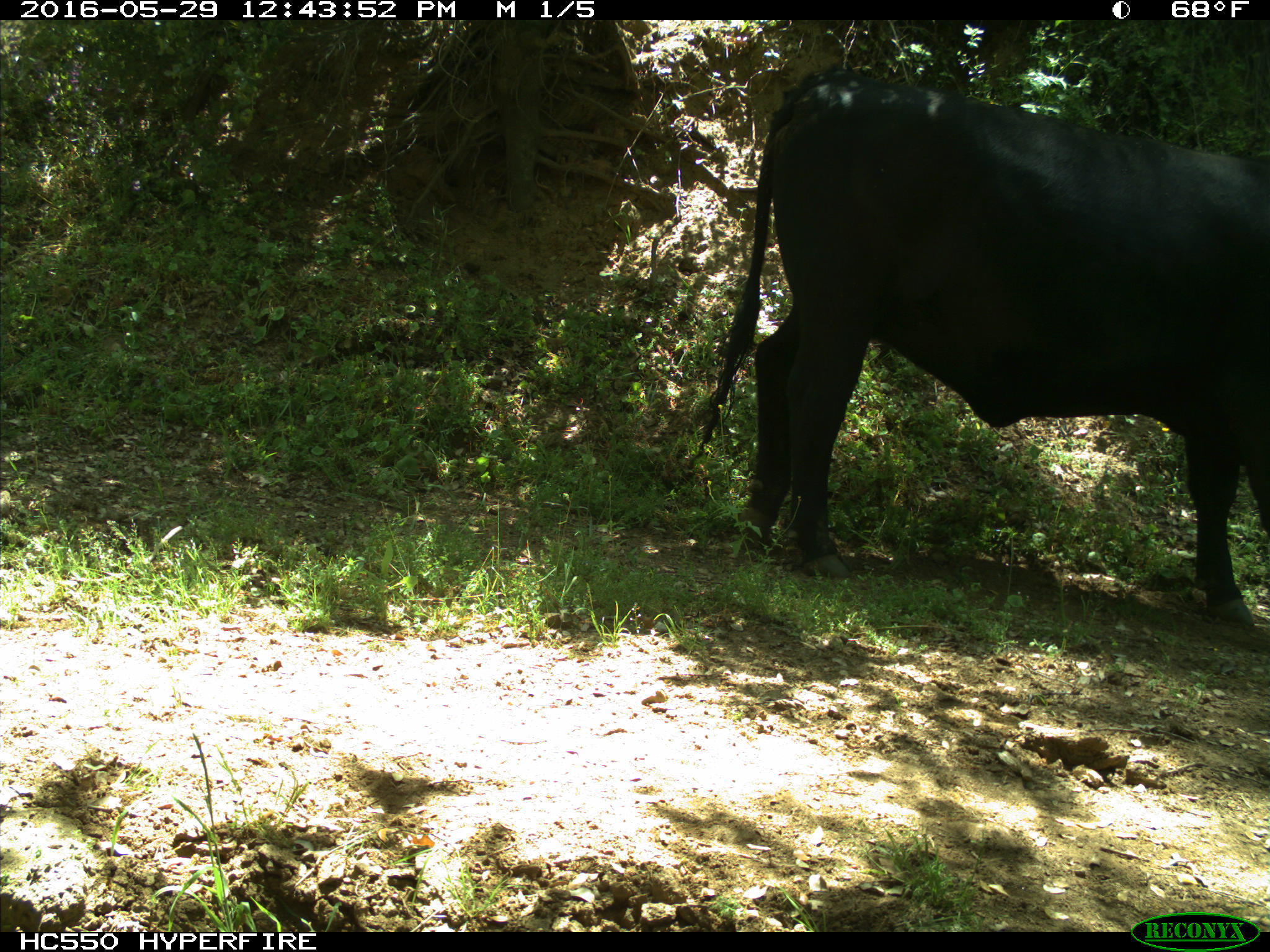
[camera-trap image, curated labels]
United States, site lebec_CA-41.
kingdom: Animalia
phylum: Chordata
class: Mammalia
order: Artiodactyla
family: Bovidae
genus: Bos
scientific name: Bos taurus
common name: domestic cow